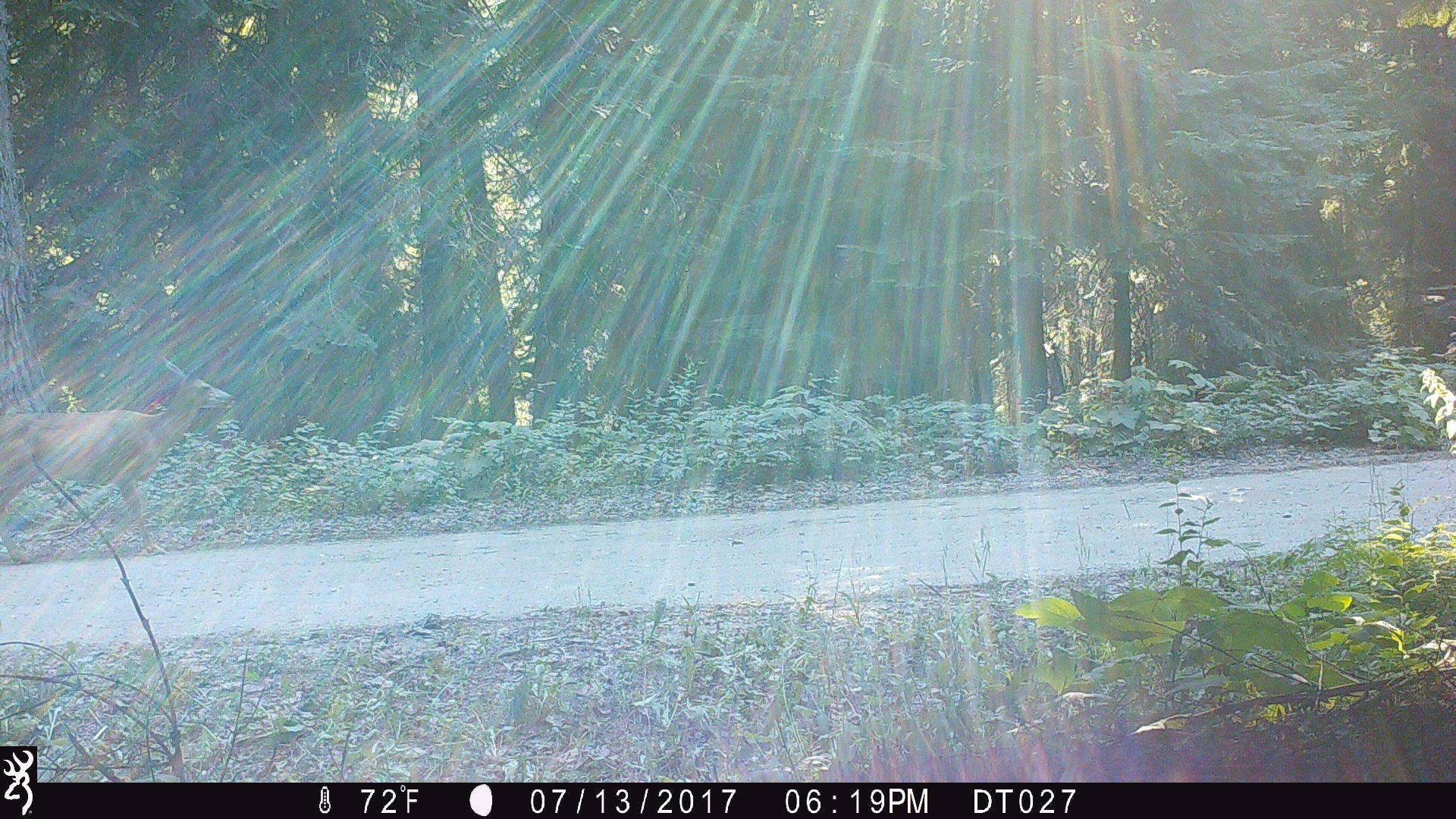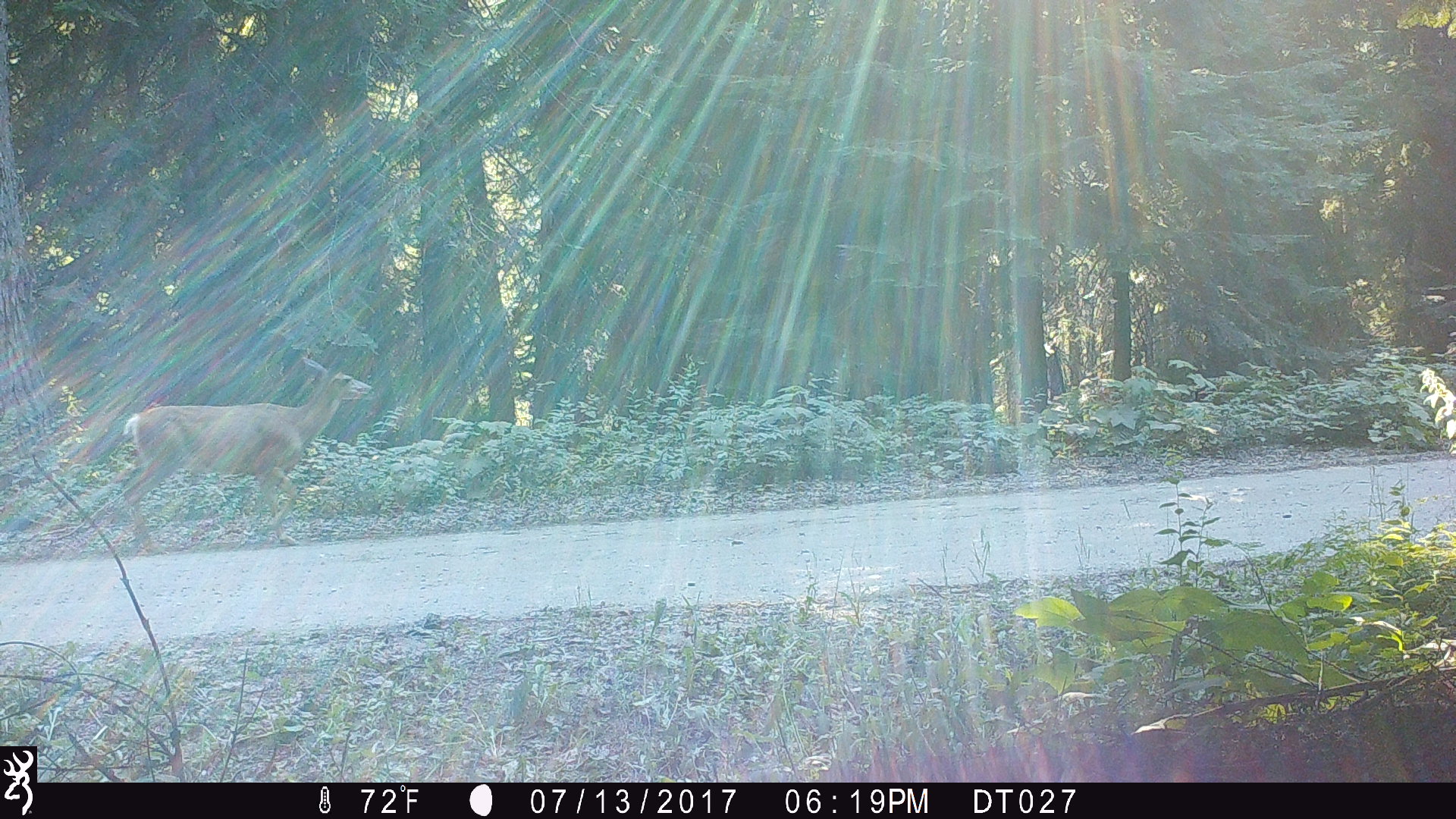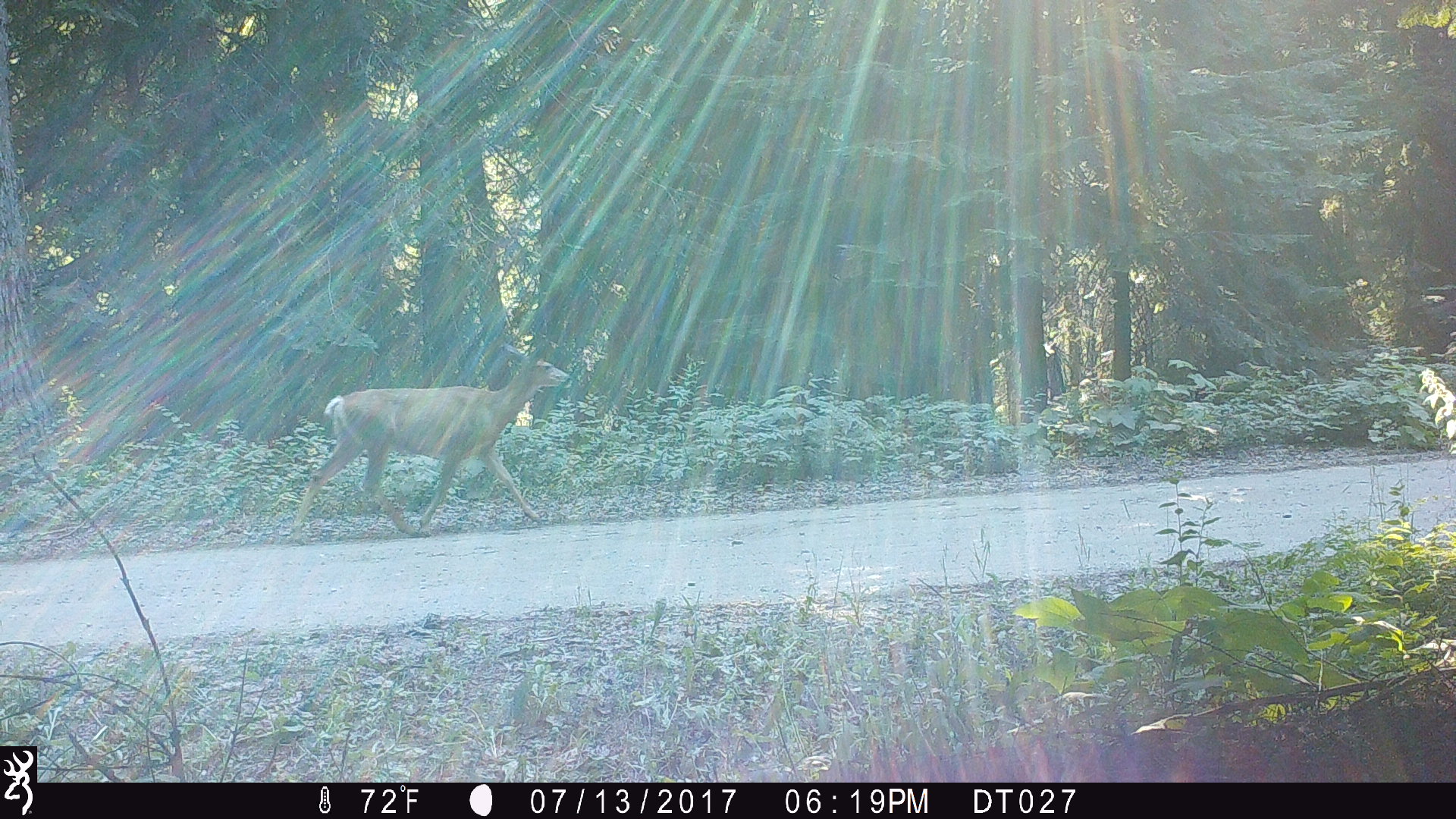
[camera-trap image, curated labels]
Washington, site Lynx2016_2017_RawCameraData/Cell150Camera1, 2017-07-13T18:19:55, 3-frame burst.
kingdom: Animalia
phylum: Chordata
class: Mammalia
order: Artiodactyla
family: Cervidae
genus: Odocoileus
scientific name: Odocoileus hemionus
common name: mule deer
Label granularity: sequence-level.